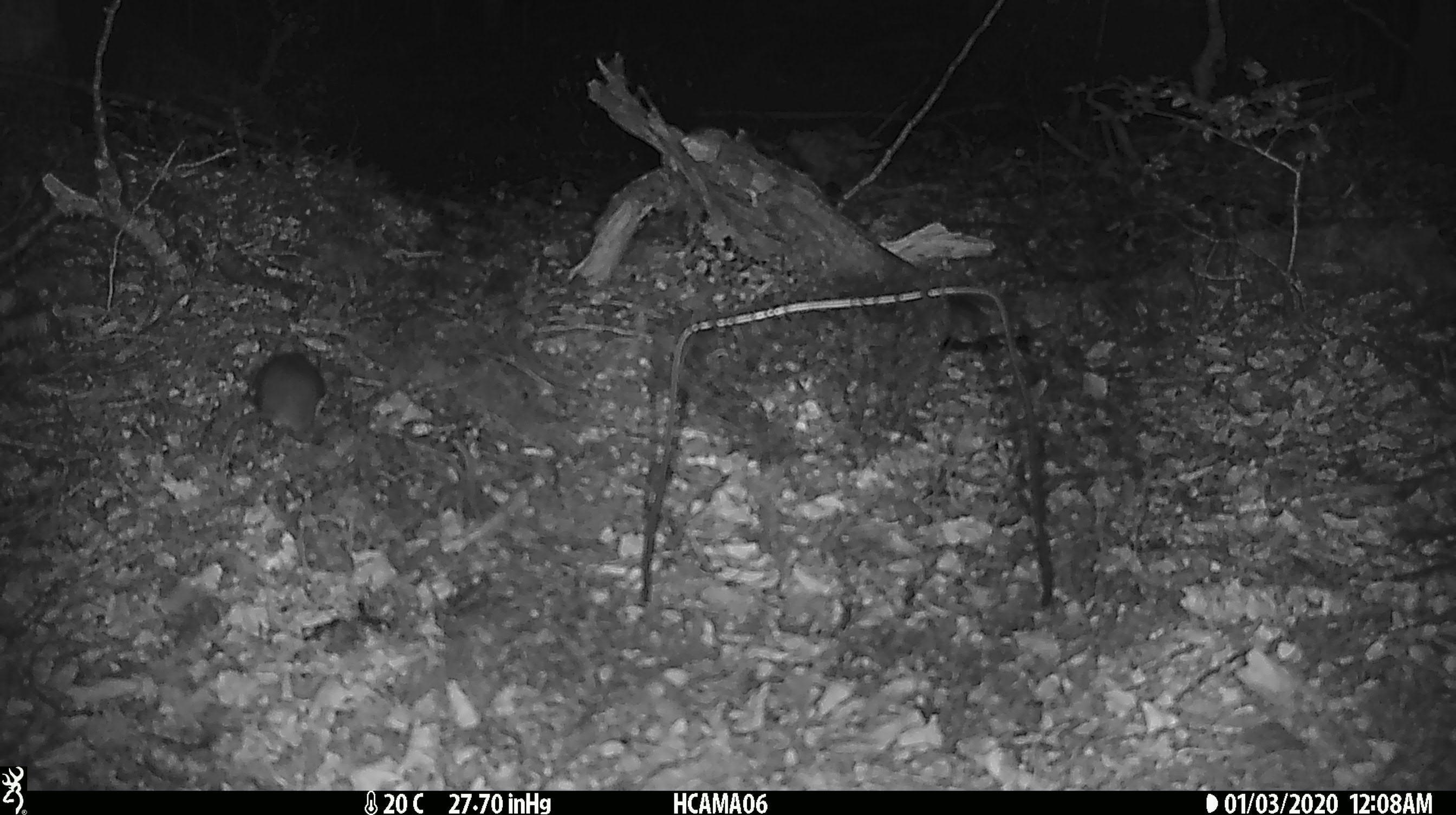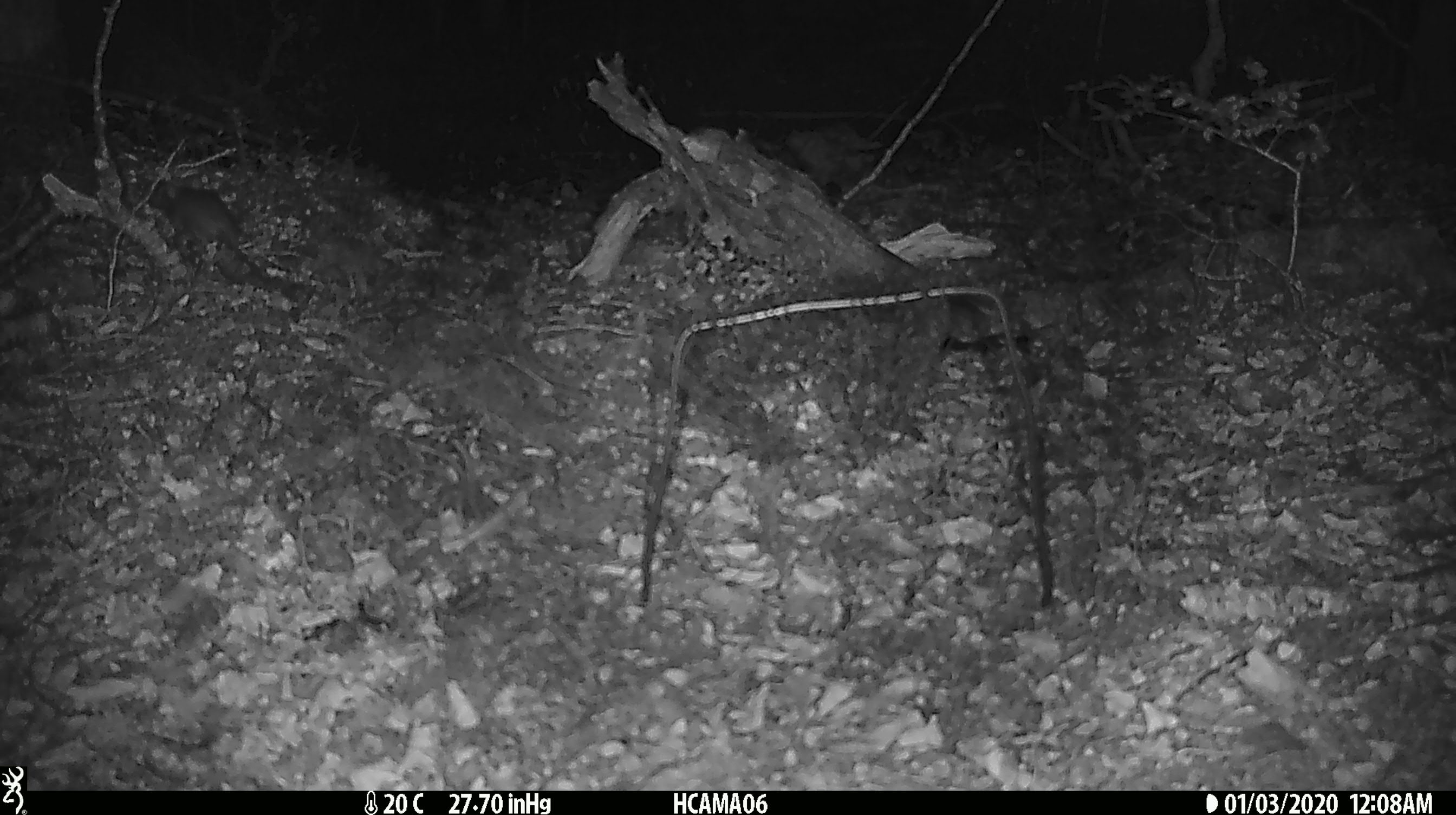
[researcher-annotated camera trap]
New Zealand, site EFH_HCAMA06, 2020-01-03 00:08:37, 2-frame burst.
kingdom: Animalia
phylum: Chordata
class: Mammalia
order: Rodentia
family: Muridae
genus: Mus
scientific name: Mus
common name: mouse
Mouse (Mus).